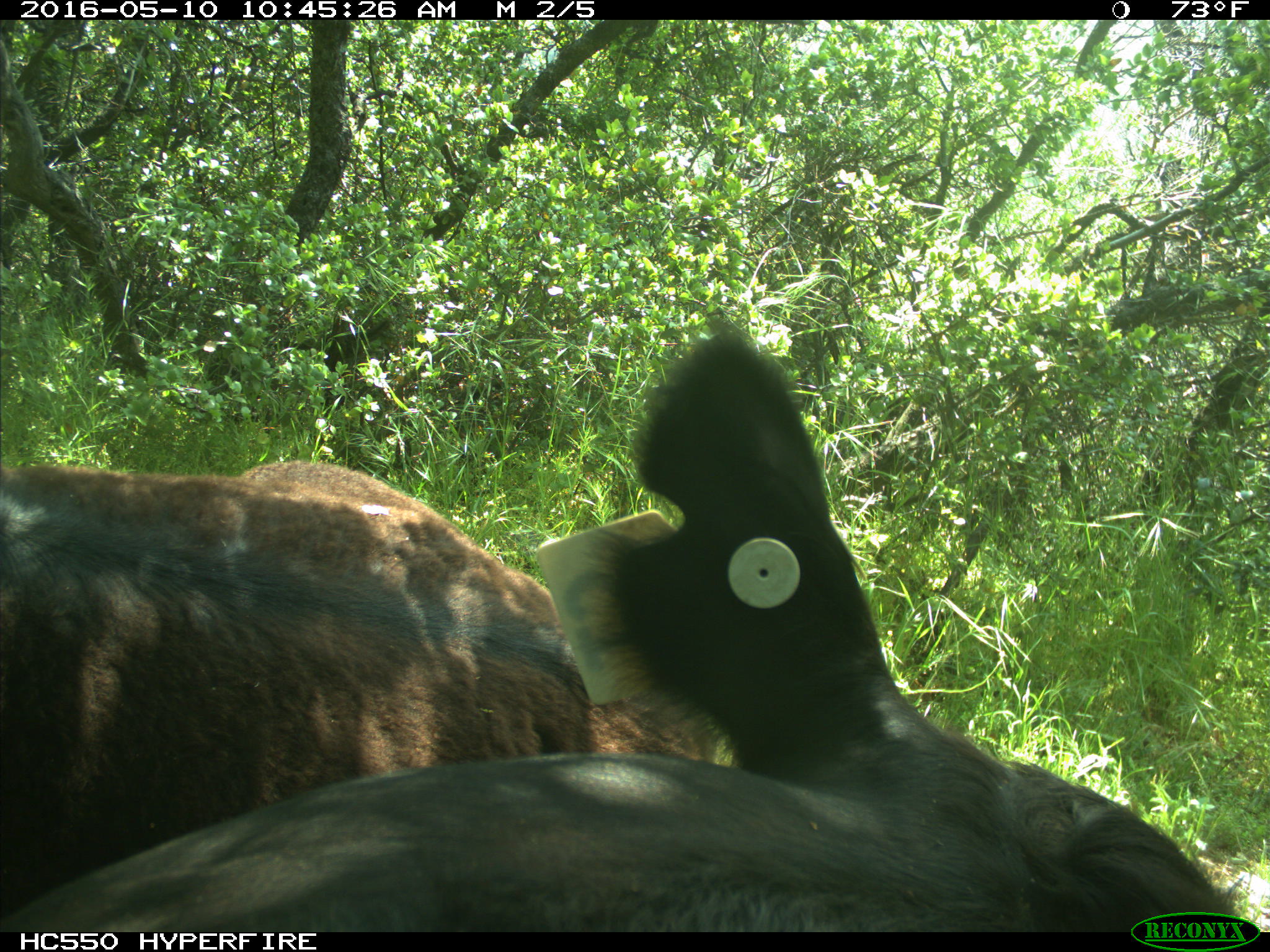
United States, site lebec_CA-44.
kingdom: Animalia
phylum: Chordata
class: Mammalia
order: Artiodactyla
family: Bovidae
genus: Bos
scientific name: Bos taurus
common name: domestic cow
Bos taurus (domestic cow).